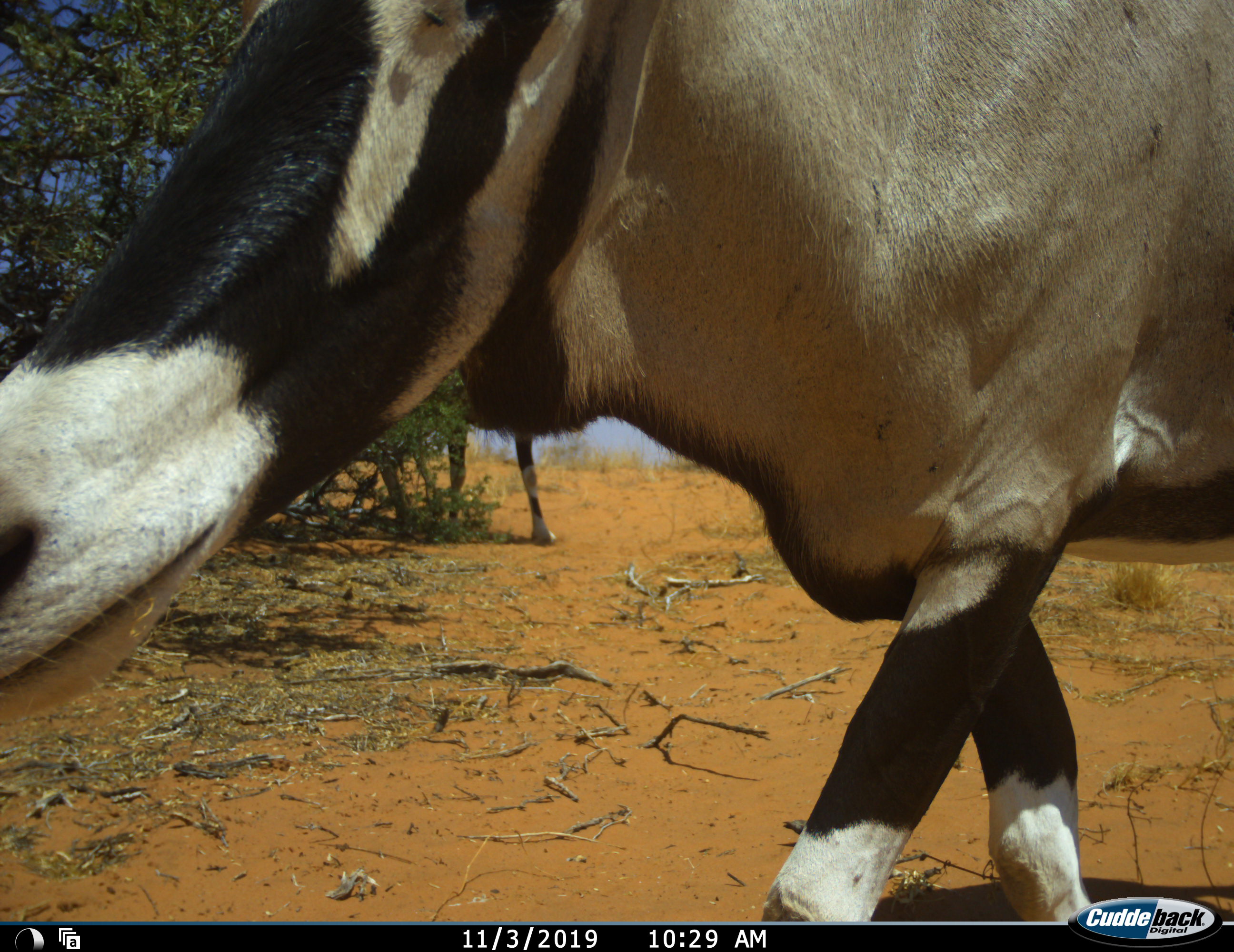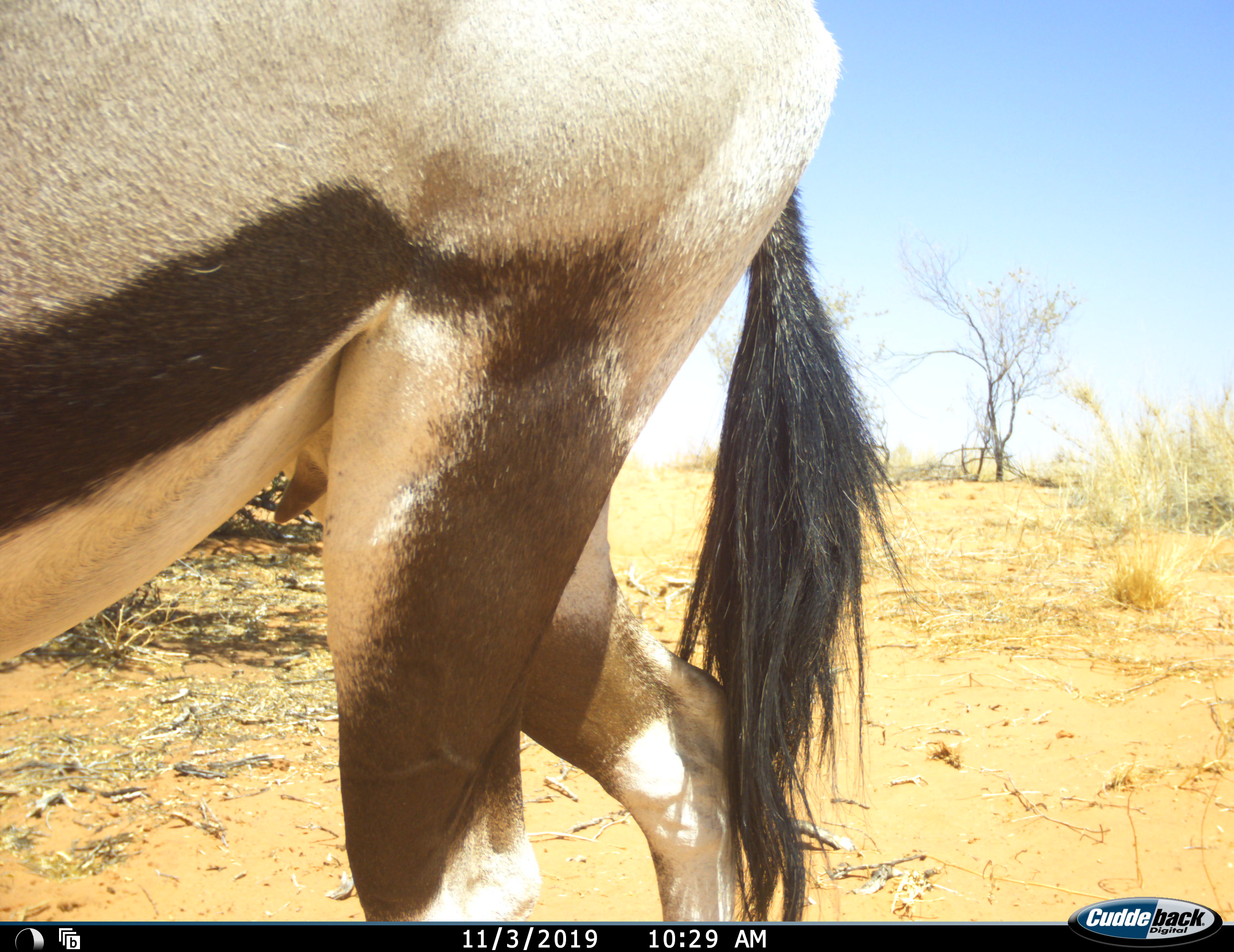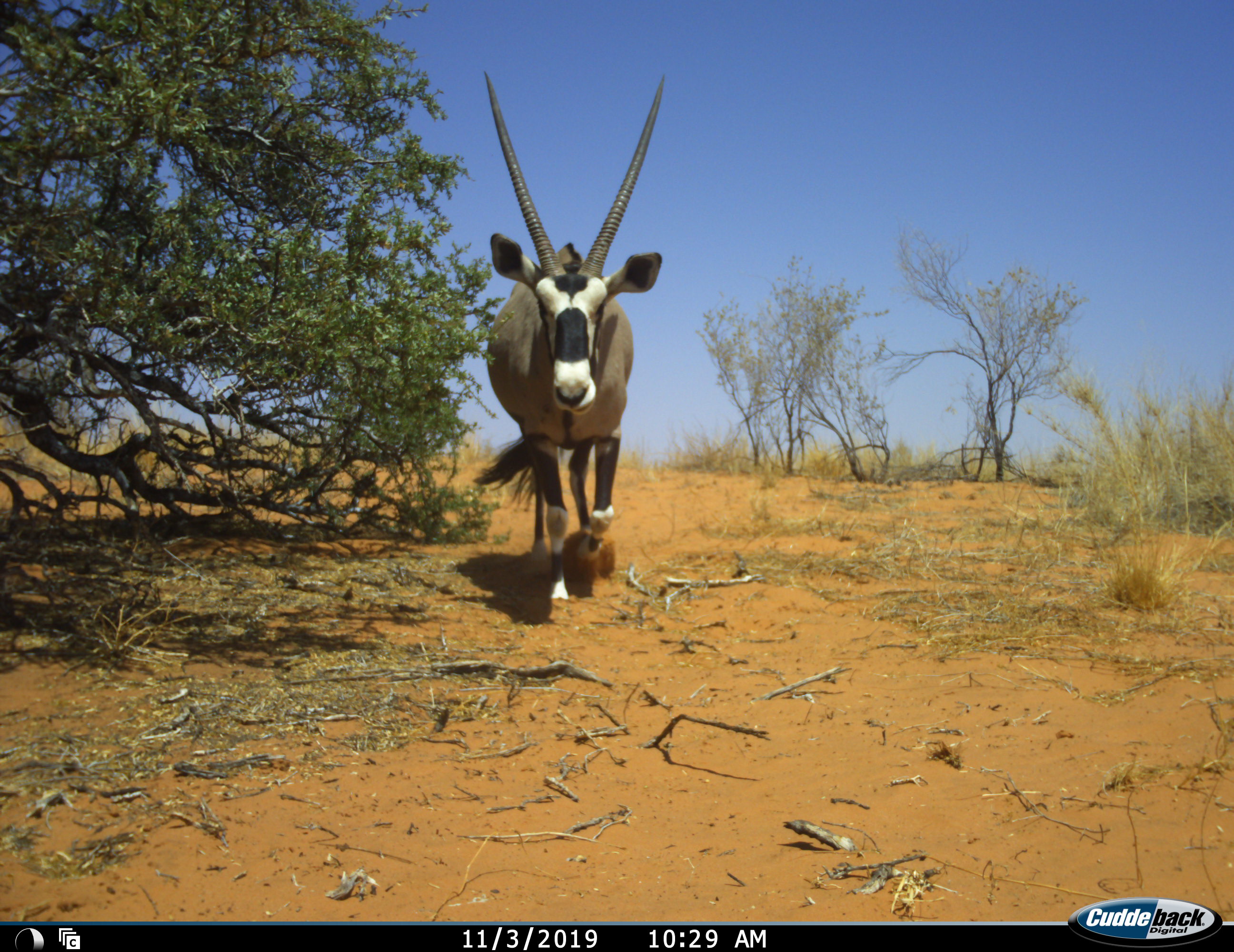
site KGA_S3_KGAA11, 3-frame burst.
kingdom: Animalia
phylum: Chordata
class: Mammalia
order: Artiodactyla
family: Bovidae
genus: Oryx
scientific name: Oryx gazella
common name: gemsbok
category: oryx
Oryx (gemsbok) (Oryx gazella), count 2. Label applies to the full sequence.